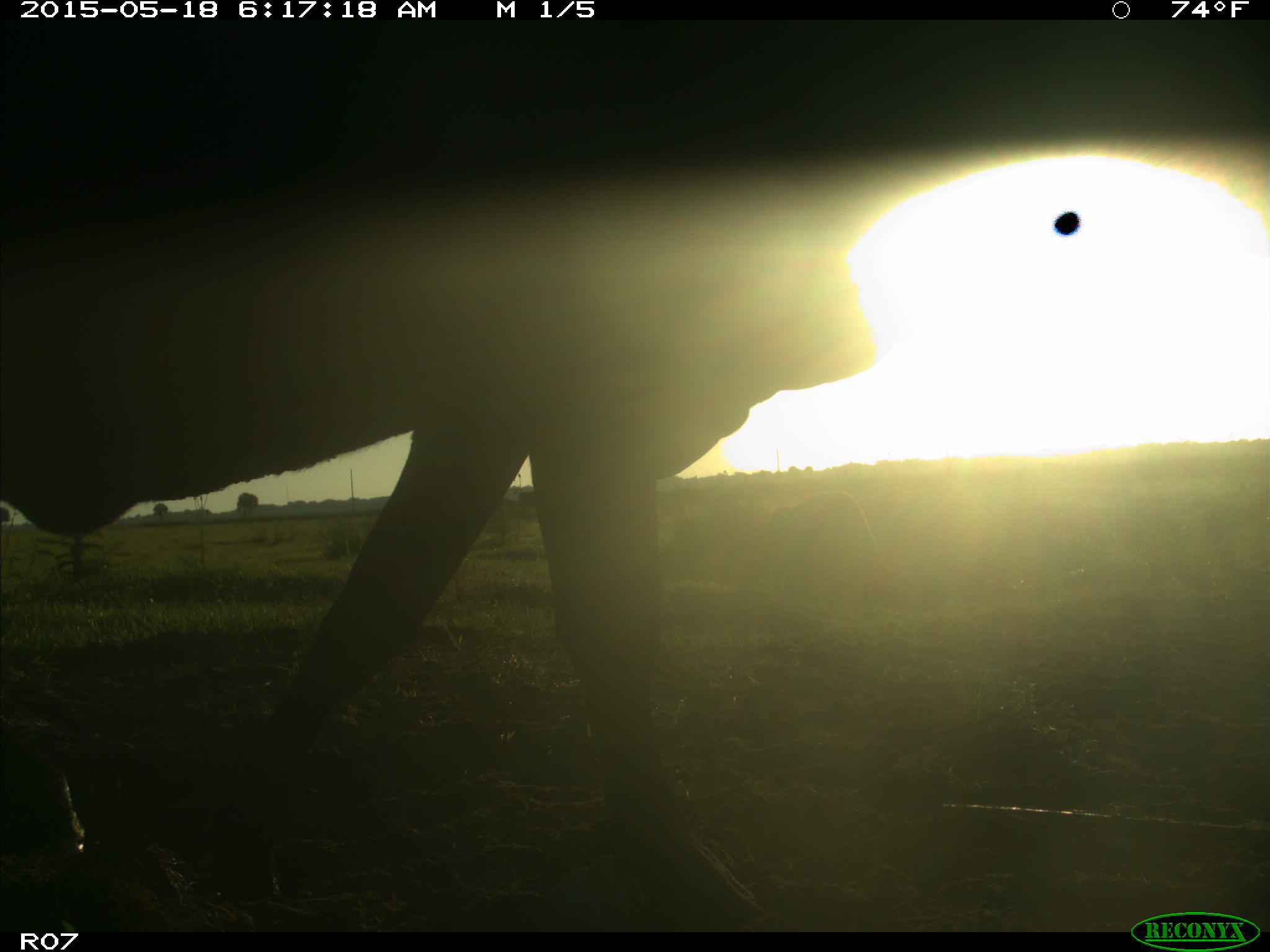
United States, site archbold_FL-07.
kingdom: Animalia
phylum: Chordata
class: Mammalia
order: Artiodactyla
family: Bovidae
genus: Bos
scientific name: Bos taurus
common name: domestic cow